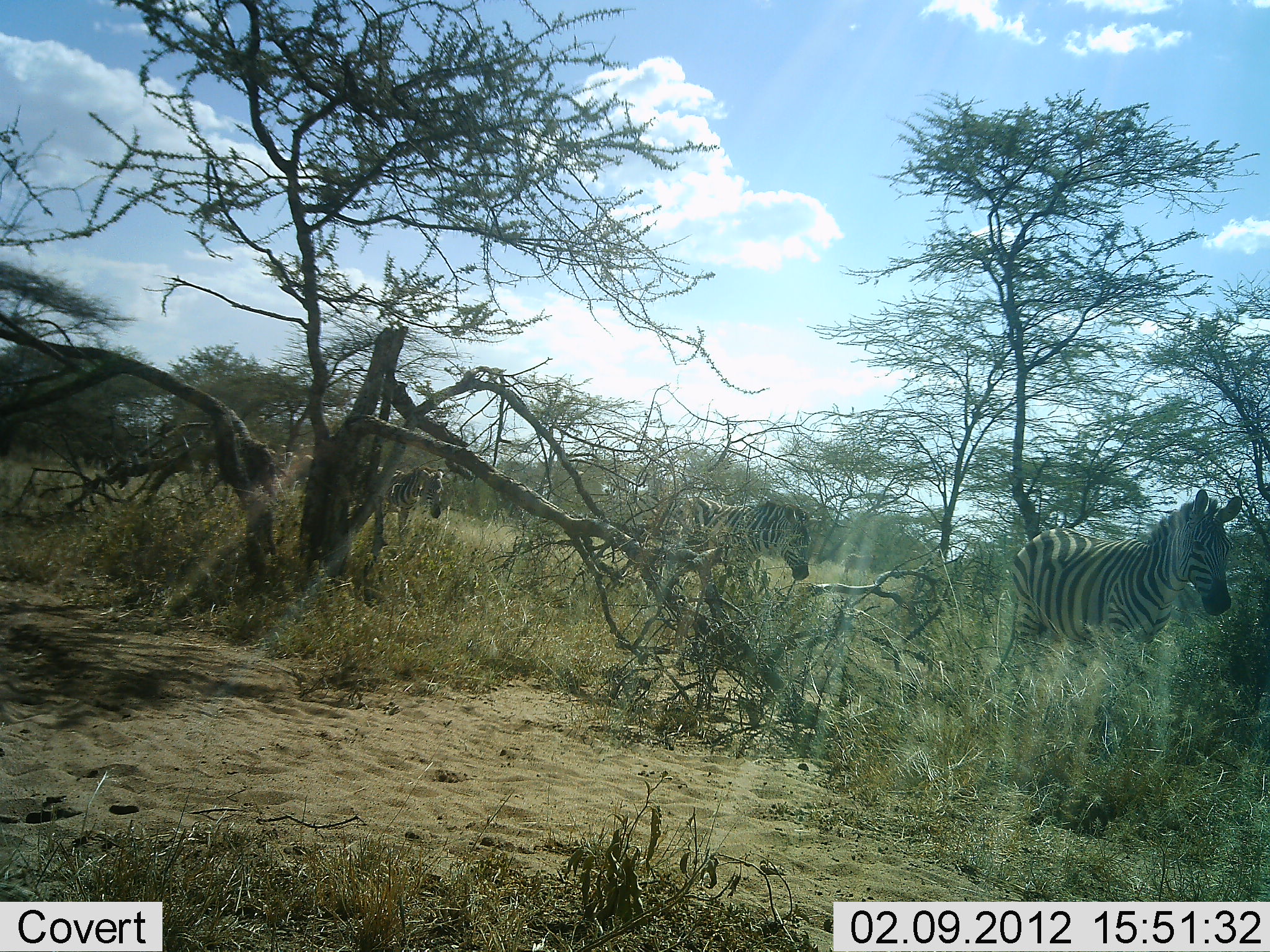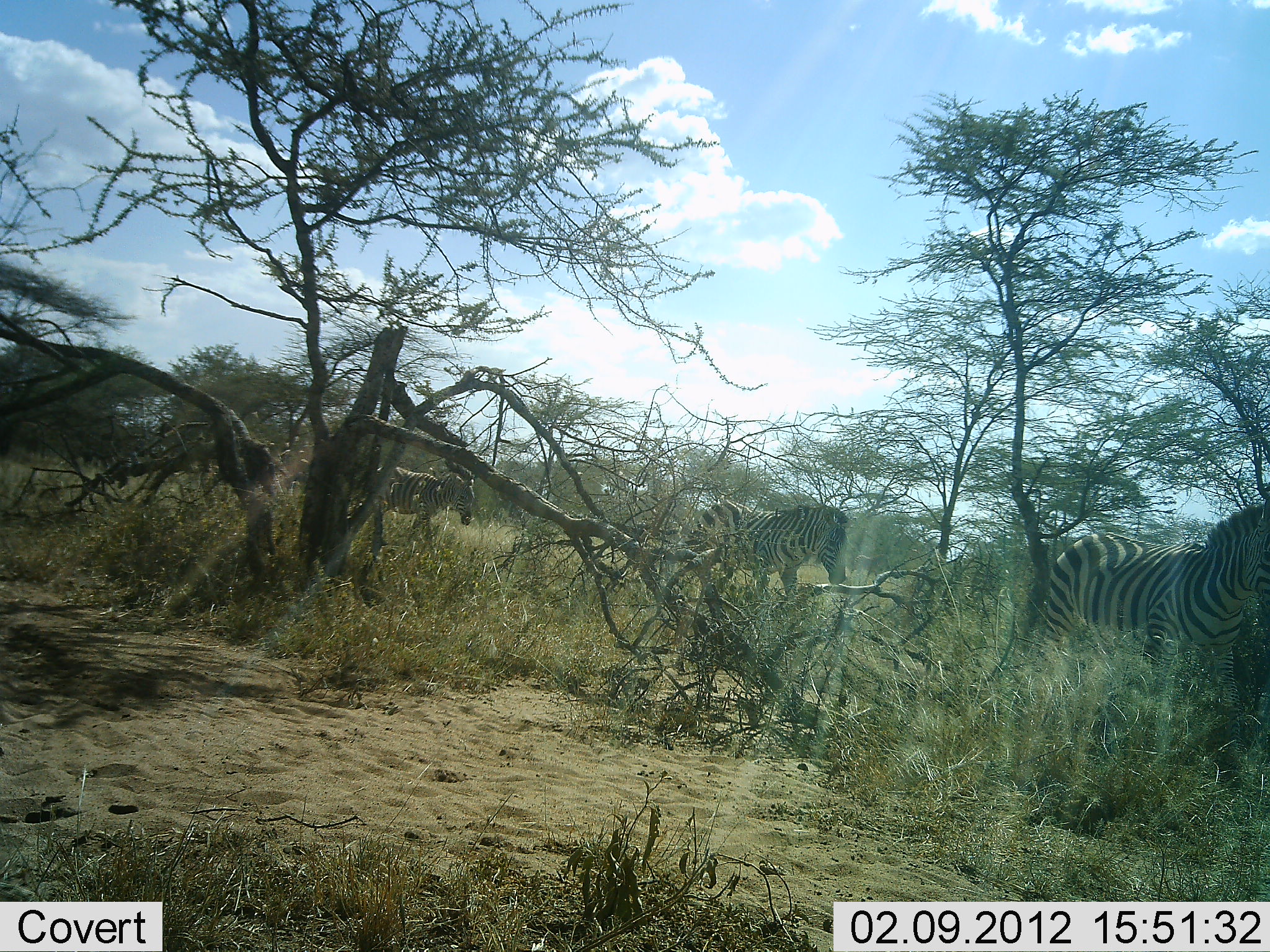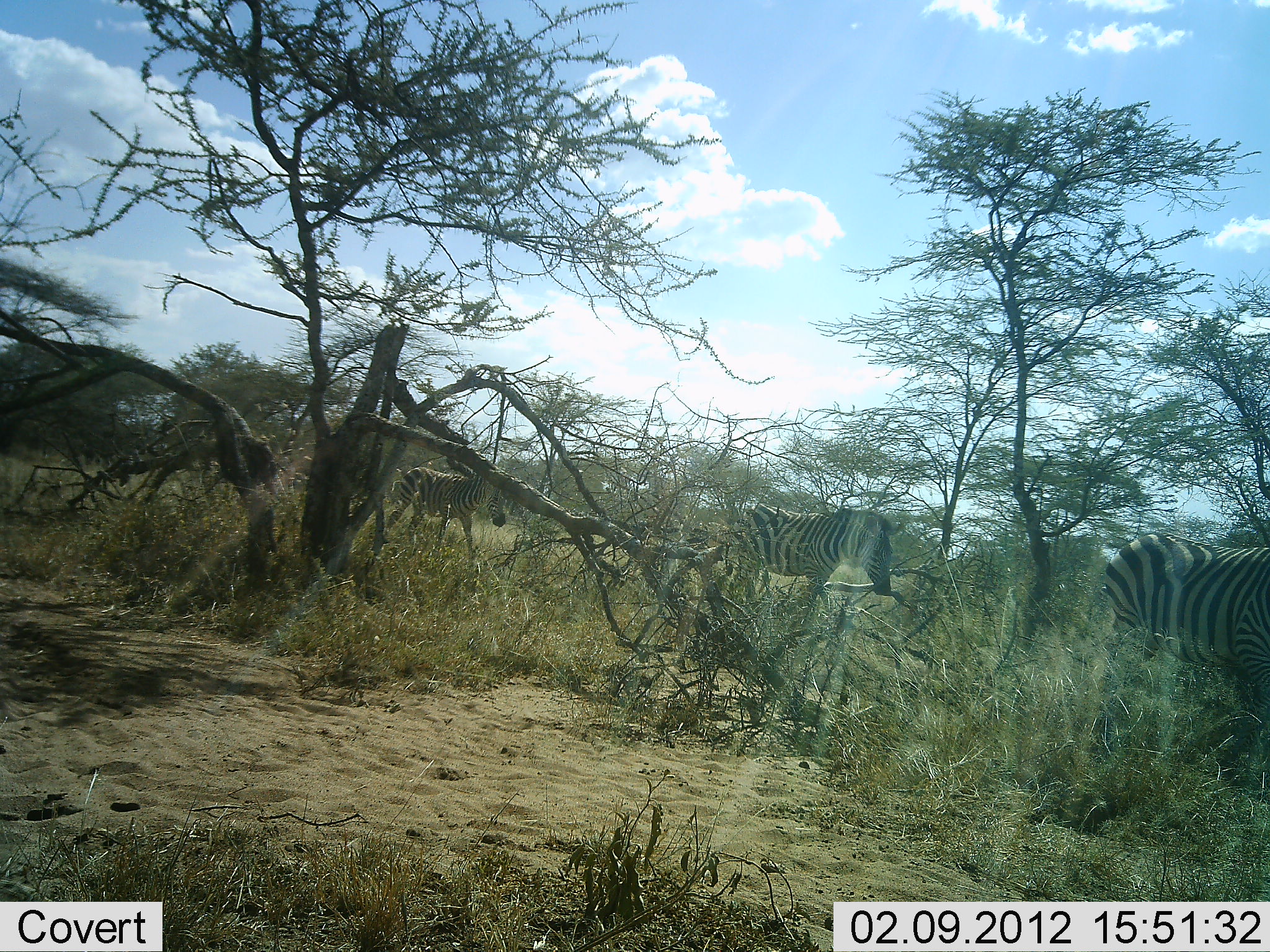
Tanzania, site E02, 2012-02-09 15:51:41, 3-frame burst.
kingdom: Animalia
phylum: Chordata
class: Mammalia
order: Perissodactyla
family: Equidae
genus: Equus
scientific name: Equus quagga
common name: plains zebra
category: zebra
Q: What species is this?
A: Zebra (plains zebra) (Equus quagga).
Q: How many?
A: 3.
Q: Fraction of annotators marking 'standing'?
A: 4%.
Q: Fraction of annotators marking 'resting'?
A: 0%.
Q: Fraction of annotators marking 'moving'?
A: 96%.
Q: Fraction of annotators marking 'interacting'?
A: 0%.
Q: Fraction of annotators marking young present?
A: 4%.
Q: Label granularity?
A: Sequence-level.